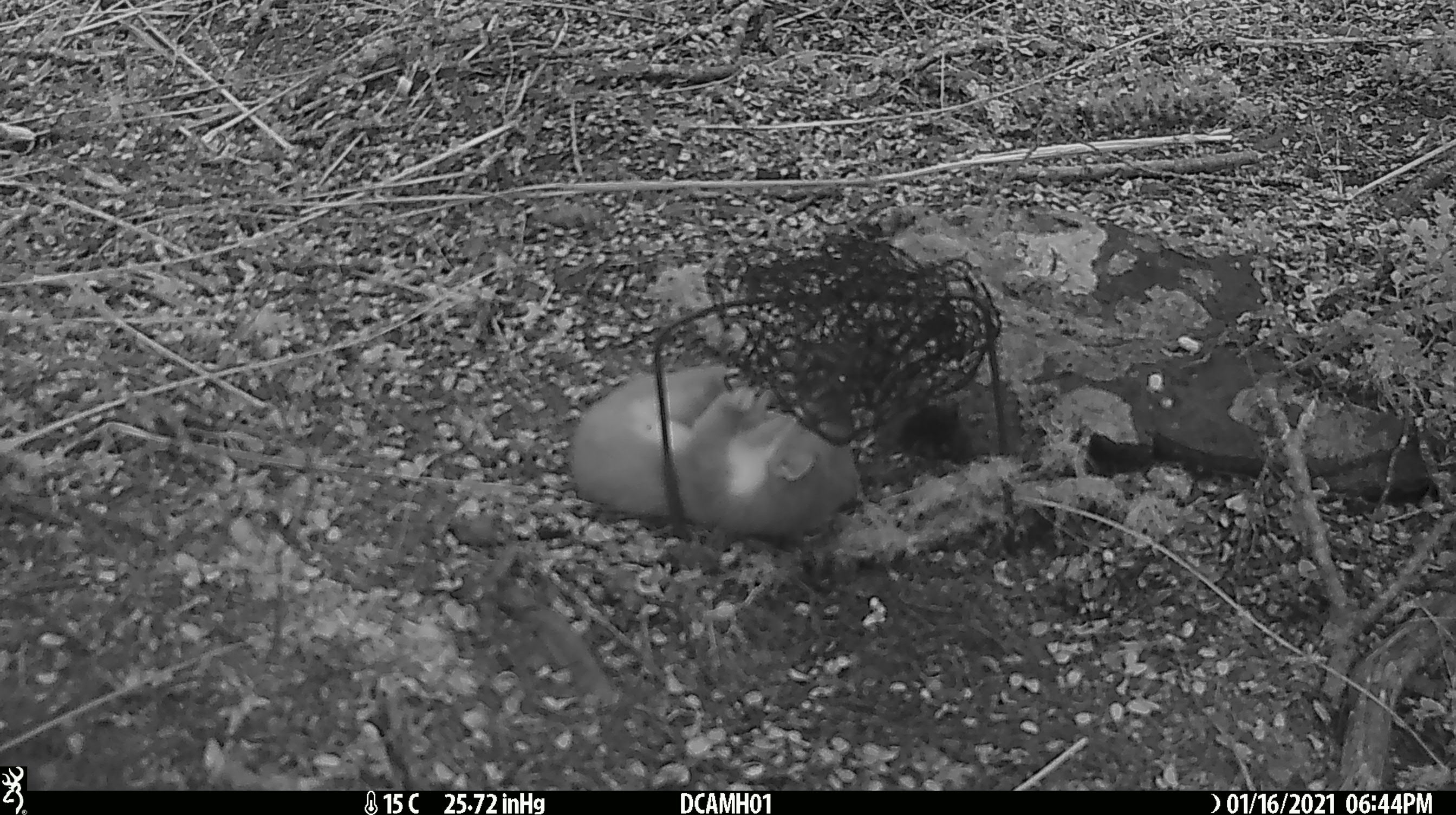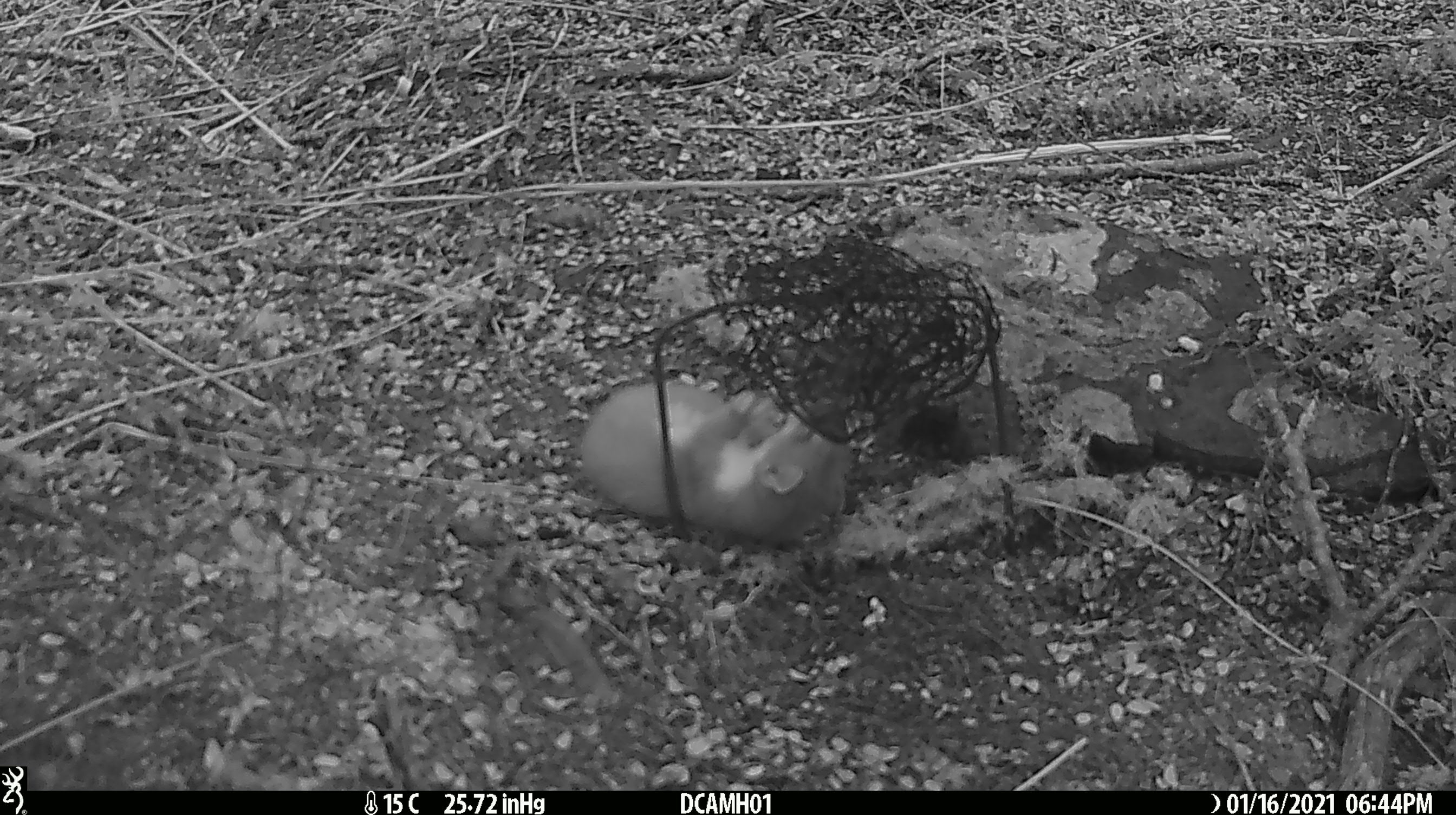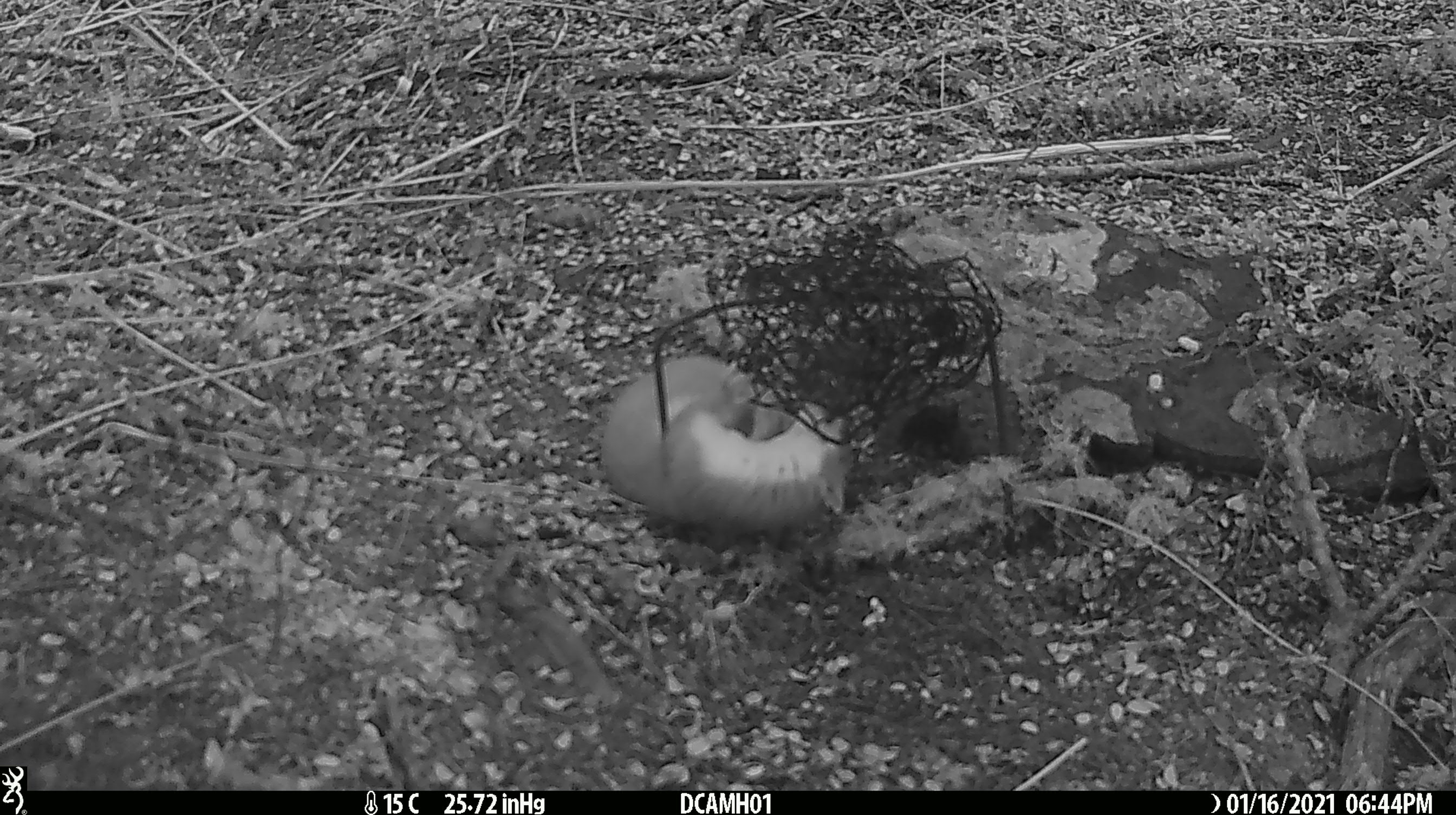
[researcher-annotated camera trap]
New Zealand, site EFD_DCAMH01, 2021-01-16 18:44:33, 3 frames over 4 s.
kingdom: Animalia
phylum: Chordata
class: Mammalia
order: Carnivora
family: Mustelidae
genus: Mustela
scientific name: Mustela erminea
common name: stoat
Stoat (Mustela erminea).